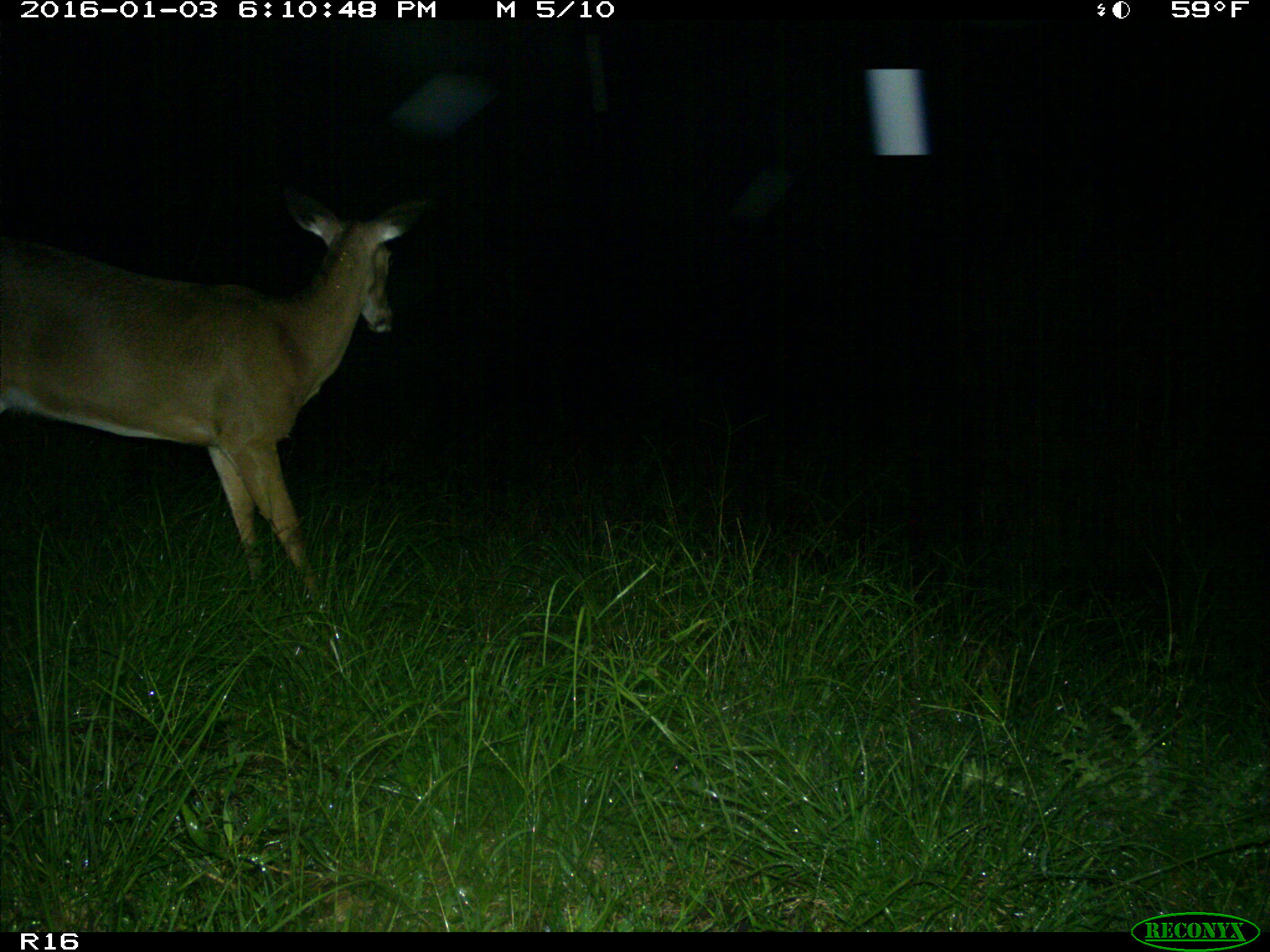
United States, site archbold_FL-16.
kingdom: Animalia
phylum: Chordata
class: Mammalia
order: Artiodactyla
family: Cervidae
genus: Odocoileus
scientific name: Odocoileus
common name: deer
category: unidentified deer